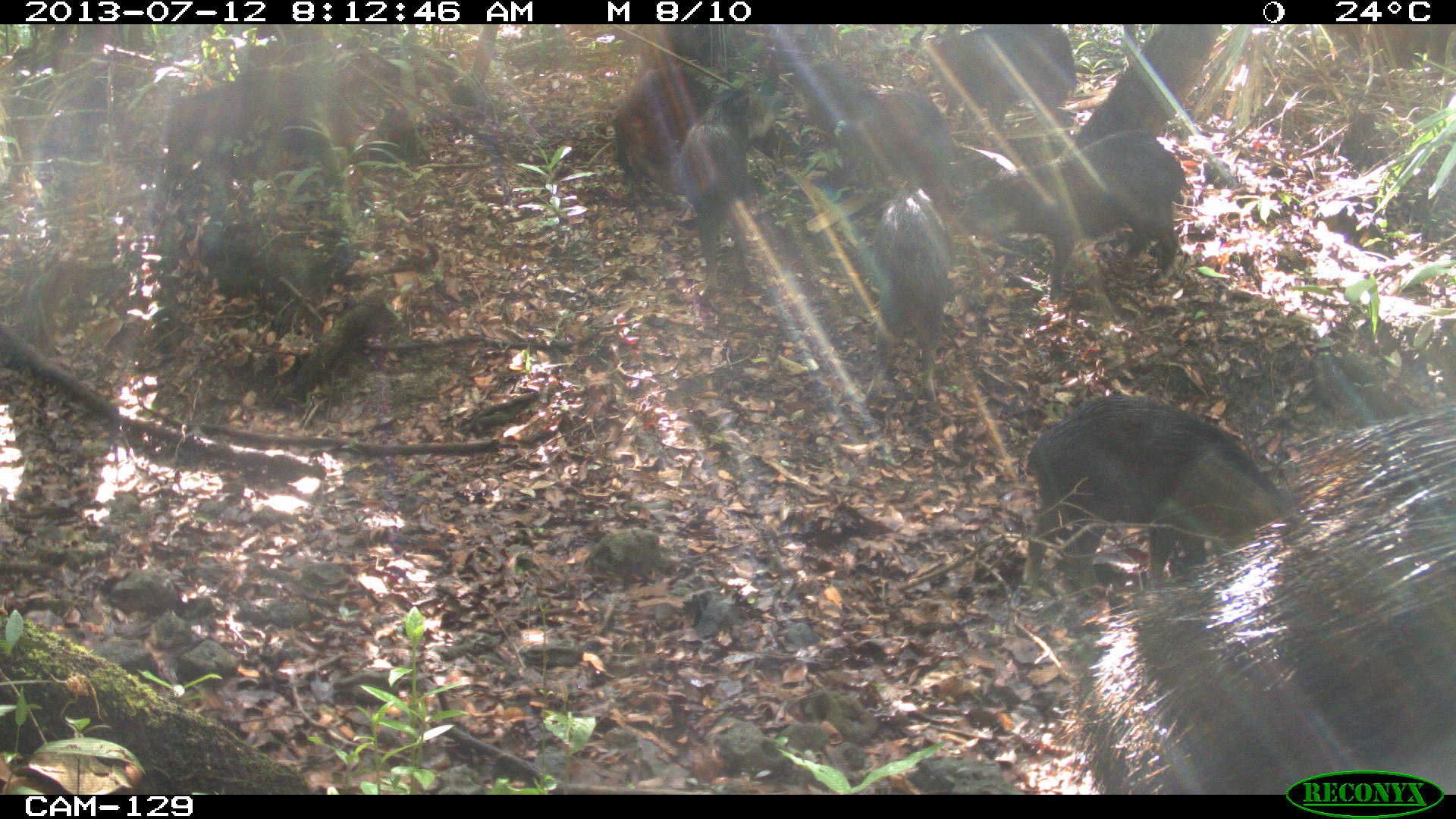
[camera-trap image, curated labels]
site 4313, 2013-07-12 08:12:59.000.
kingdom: Animalia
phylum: Chordata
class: Mammalia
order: Artiodactyla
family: Tayassuidae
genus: Tayassu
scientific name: Tayassu pecari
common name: white-lipped peccary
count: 20